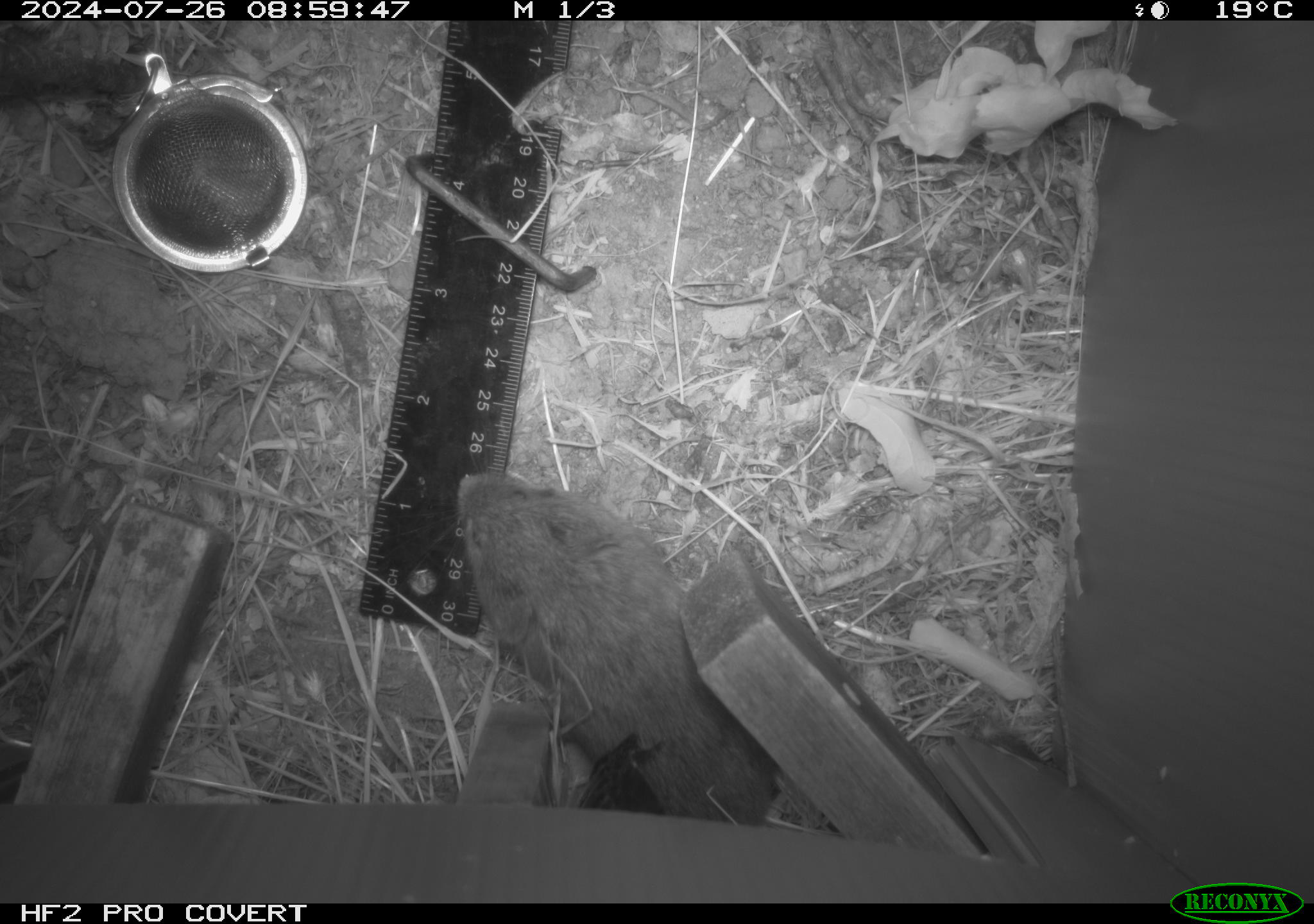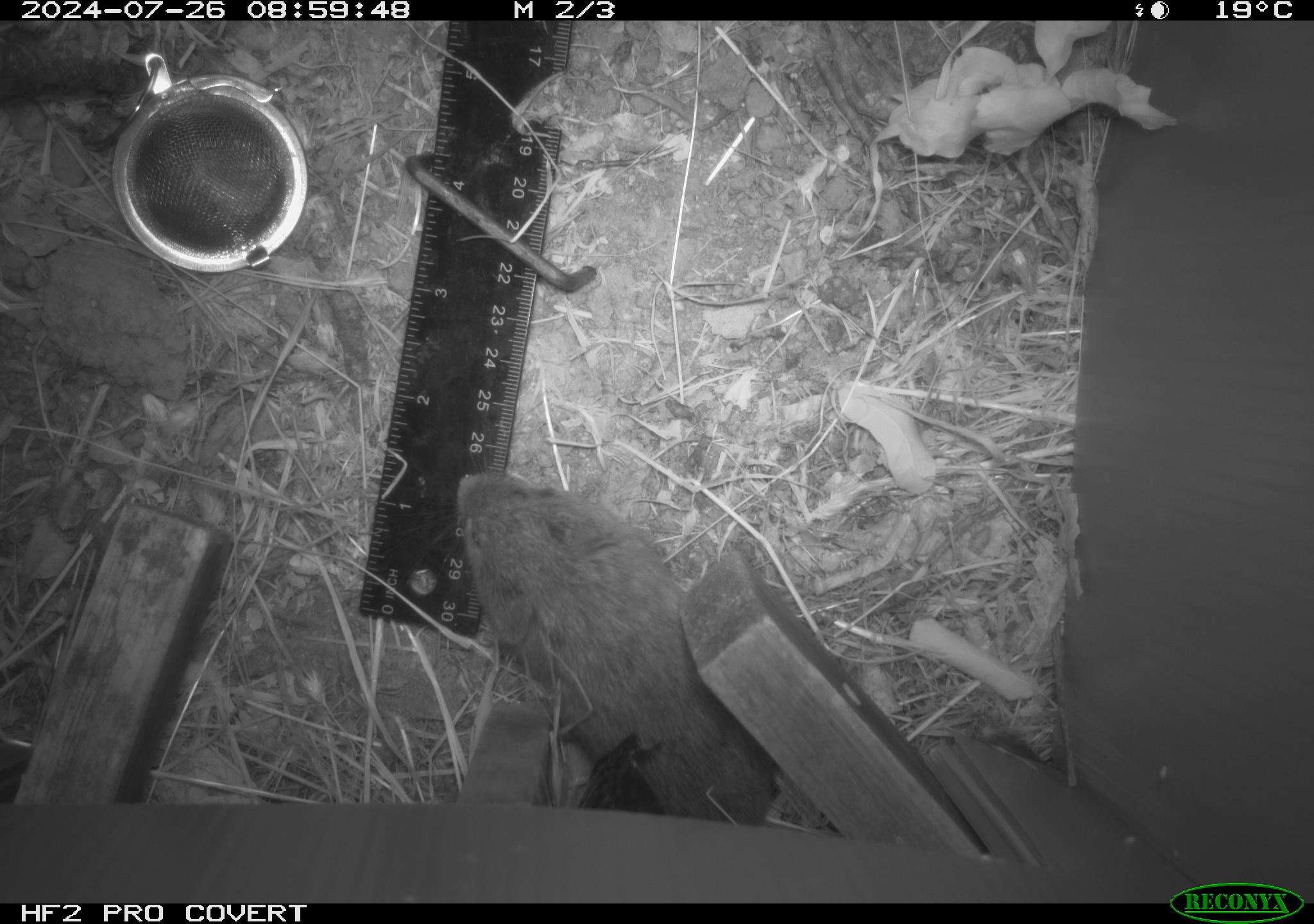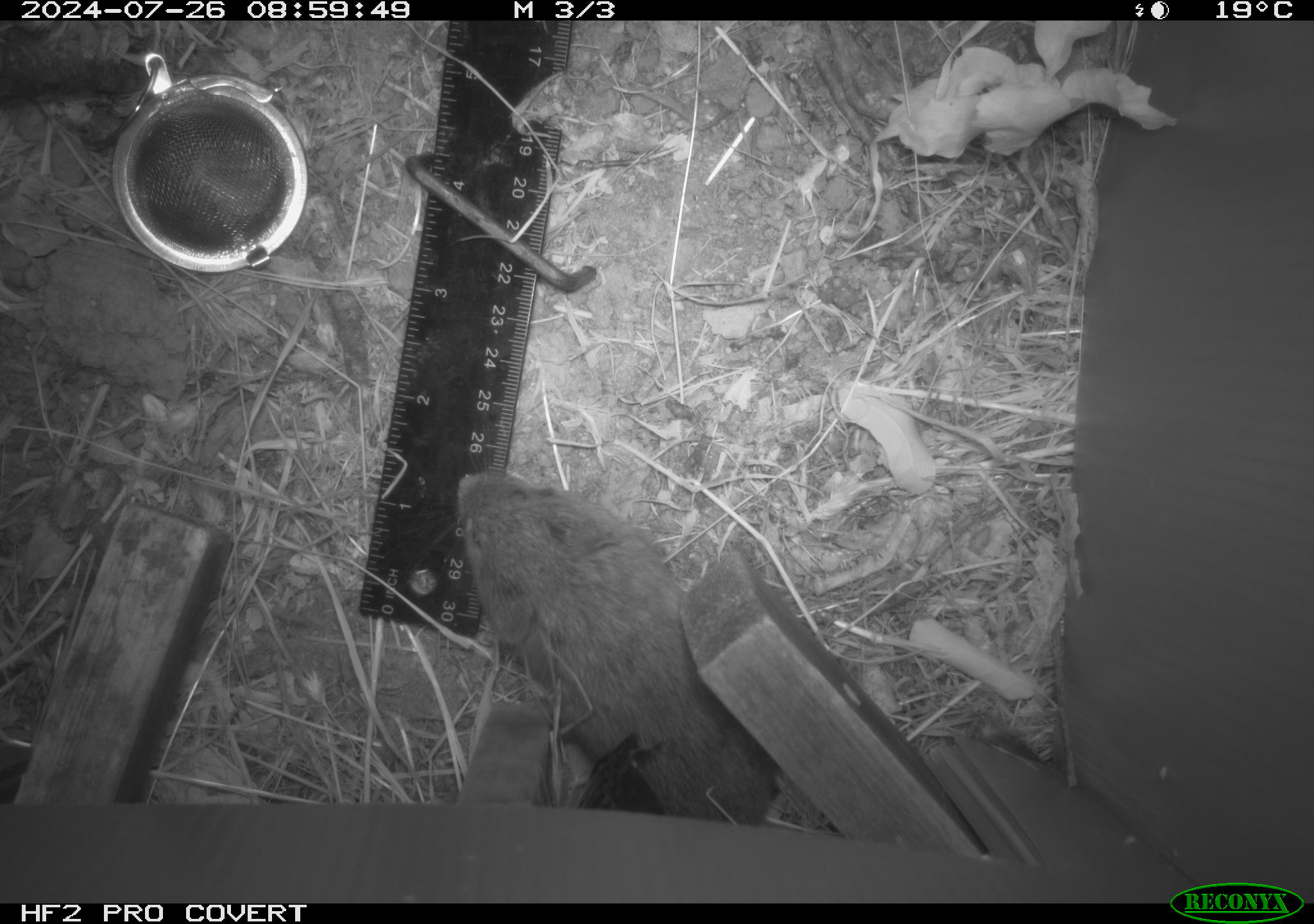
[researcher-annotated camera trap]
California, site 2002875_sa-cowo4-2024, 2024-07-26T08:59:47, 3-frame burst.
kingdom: Animalia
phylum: Chordata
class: Mammalia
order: Rodentia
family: Cricetidae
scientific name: Arvicolinae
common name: voles, lemmings, and muskrats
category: arvicolinae subfamily